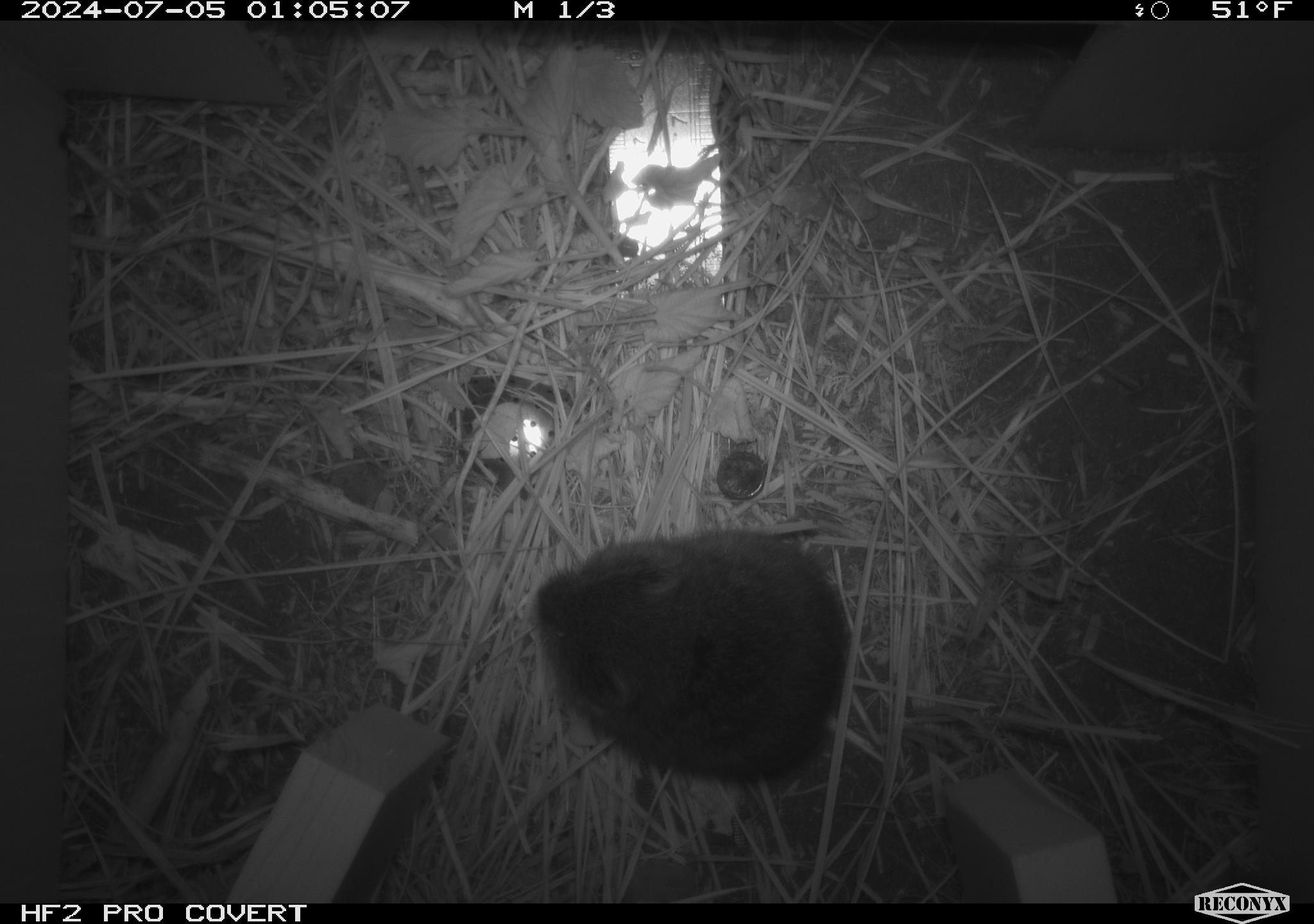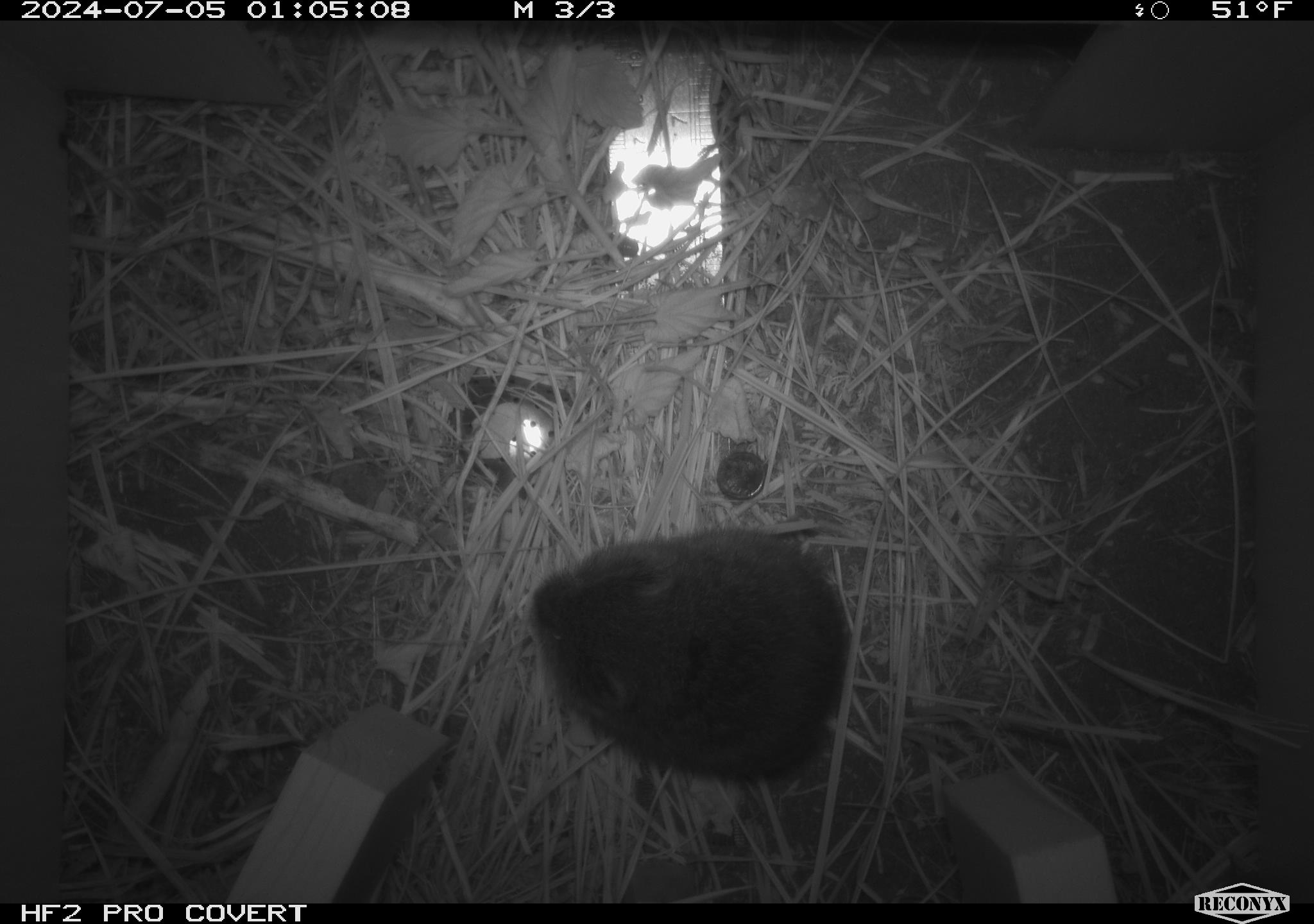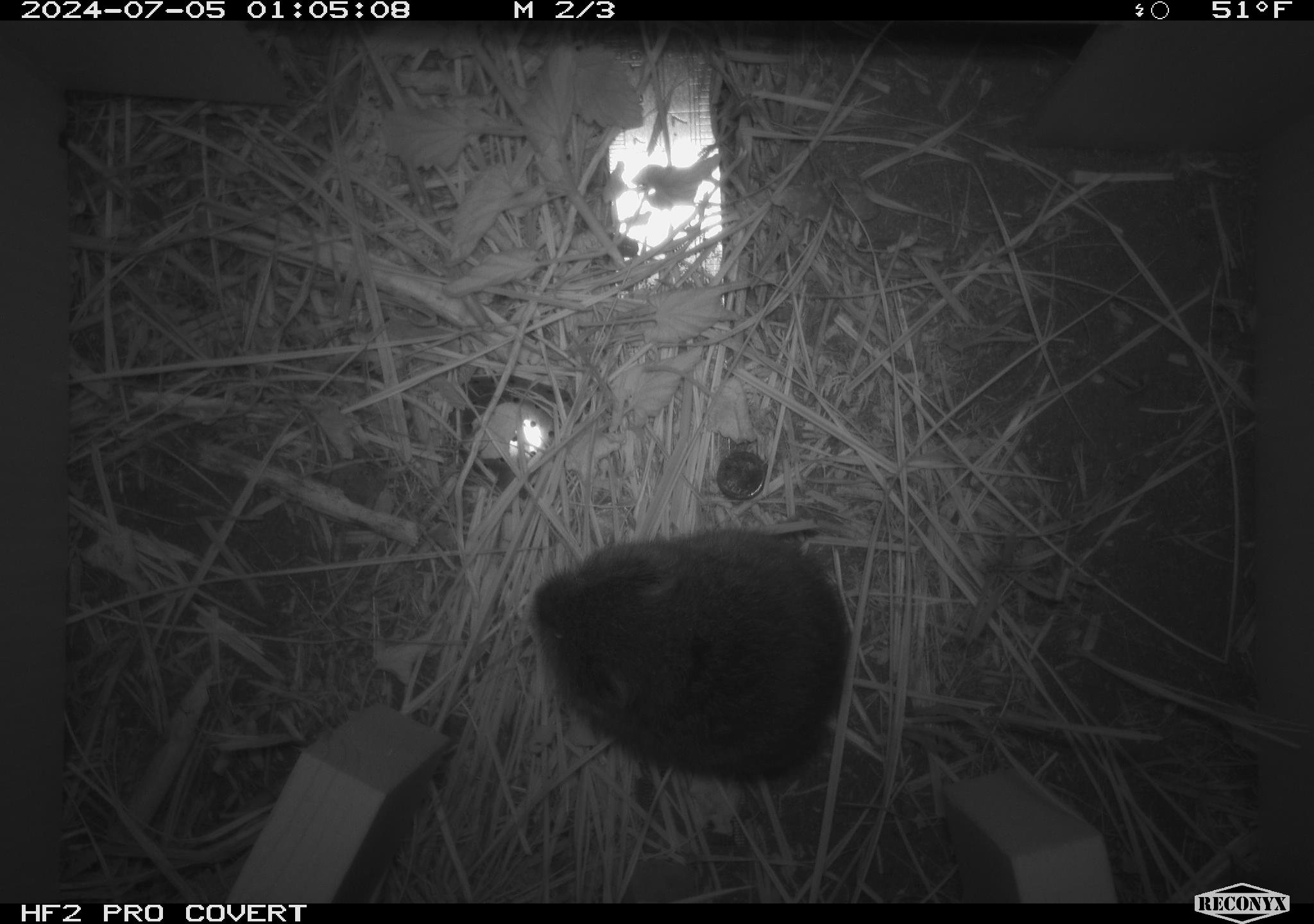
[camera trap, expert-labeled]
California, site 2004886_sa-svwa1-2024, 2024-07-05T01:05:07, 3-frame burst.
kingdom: Animalia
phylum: Chordata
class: Mammalia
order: Rodentia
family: Cricetidae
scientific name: Arvicolinae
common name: voles, lemmings, and muskrats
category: arvicolinae subfamily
Arvicolinae subfamily (voles, lemmings, and muskrats) (Arvicolinae).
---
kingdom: Animalia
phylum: Arthropoda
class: Malacostraca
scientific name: Malacostraca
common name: amphipods, crabs, isopods, krill, lobsters and shrimps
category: malacostracan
Malacostracan (amphipods, crabs, isopods, krill, lobsters and shrimps) (Malacostraca).